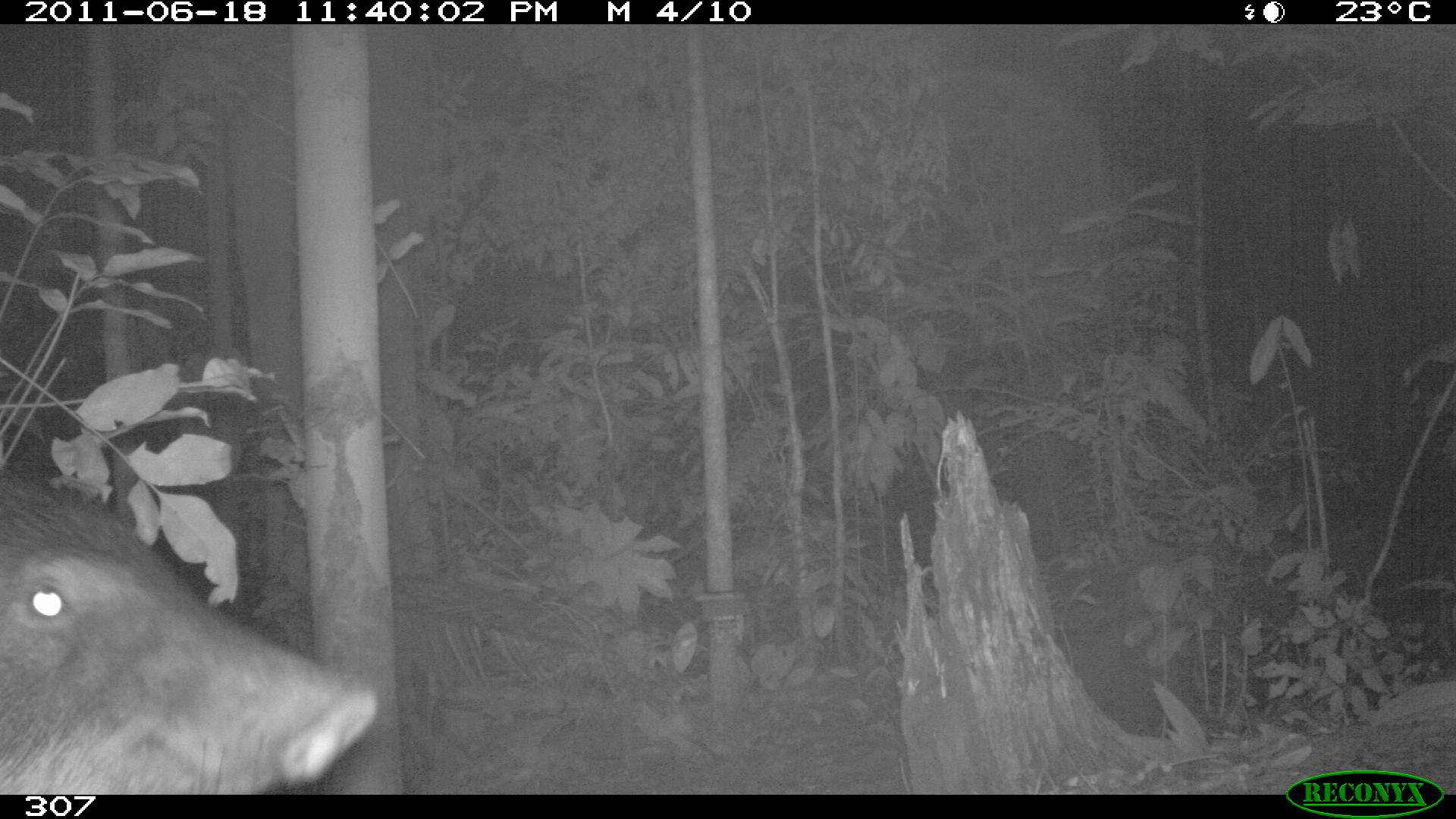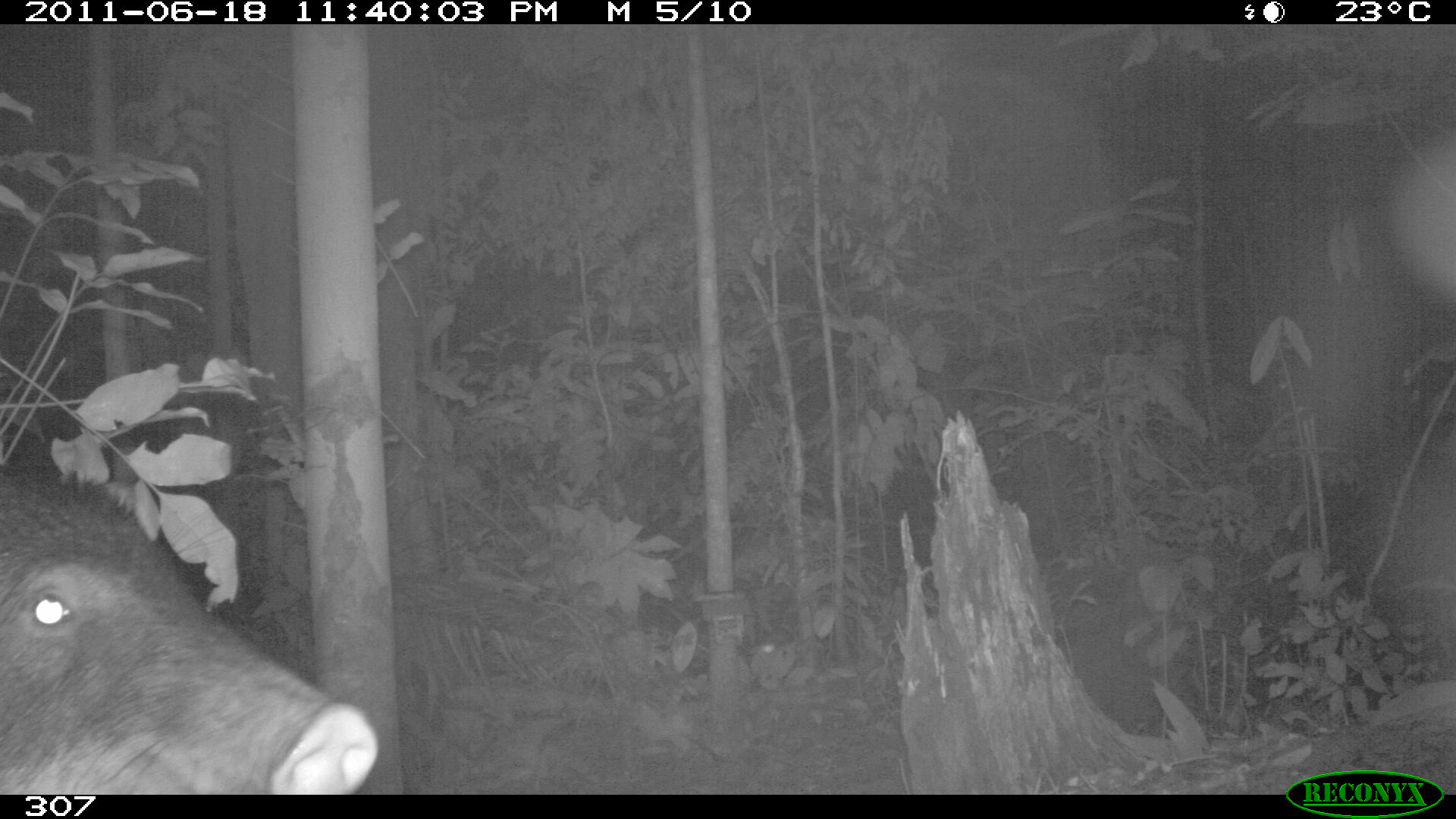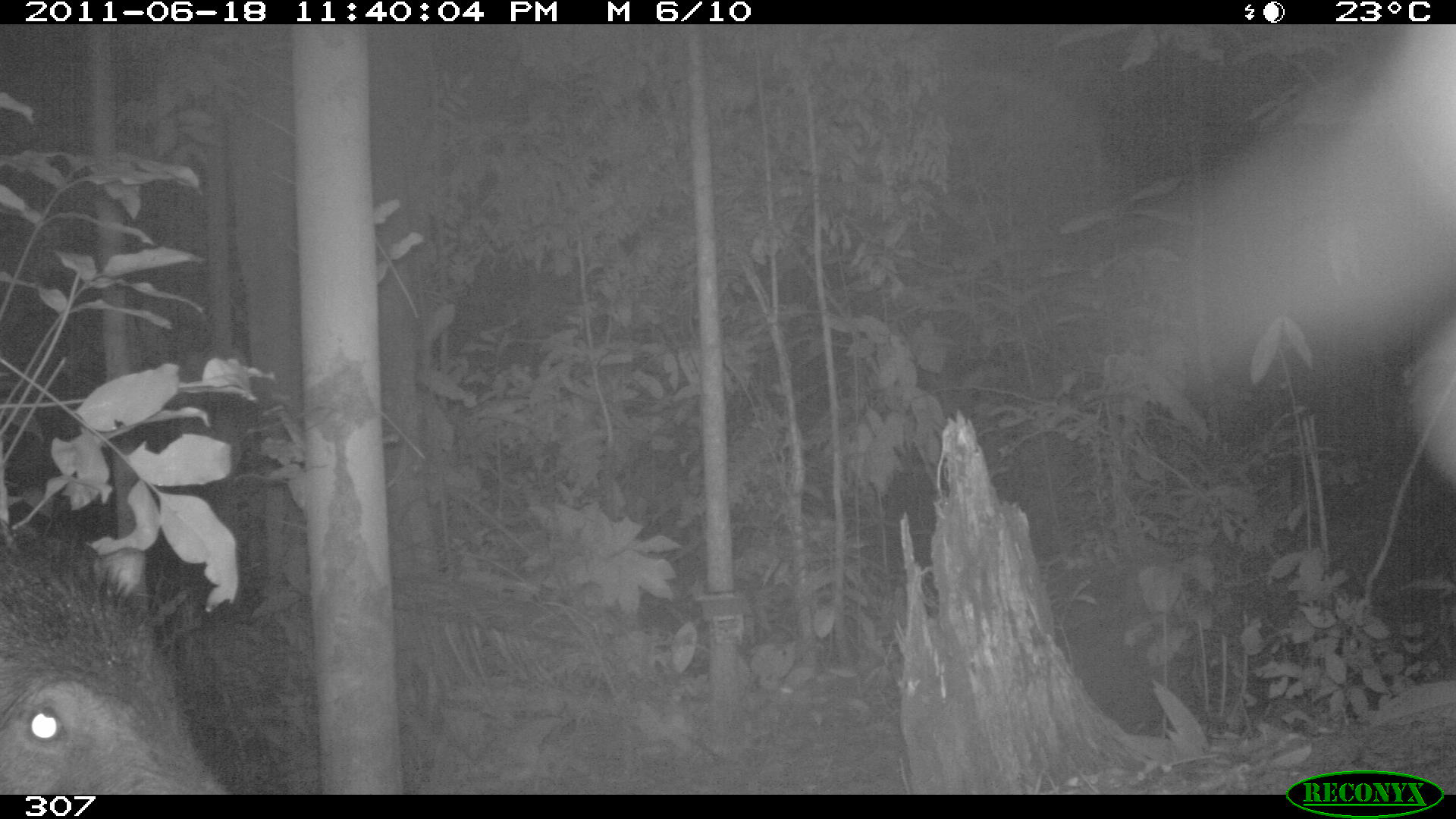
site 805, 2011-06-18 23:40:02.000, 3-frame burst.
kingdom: Animalia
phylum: Chordata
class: Mammalia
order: Artiodactyla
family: Tayassuidae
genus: Tayassu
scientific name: Tayassu pecari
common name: white-lipped peccary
Tayassu pecari (white-lipped peccary).